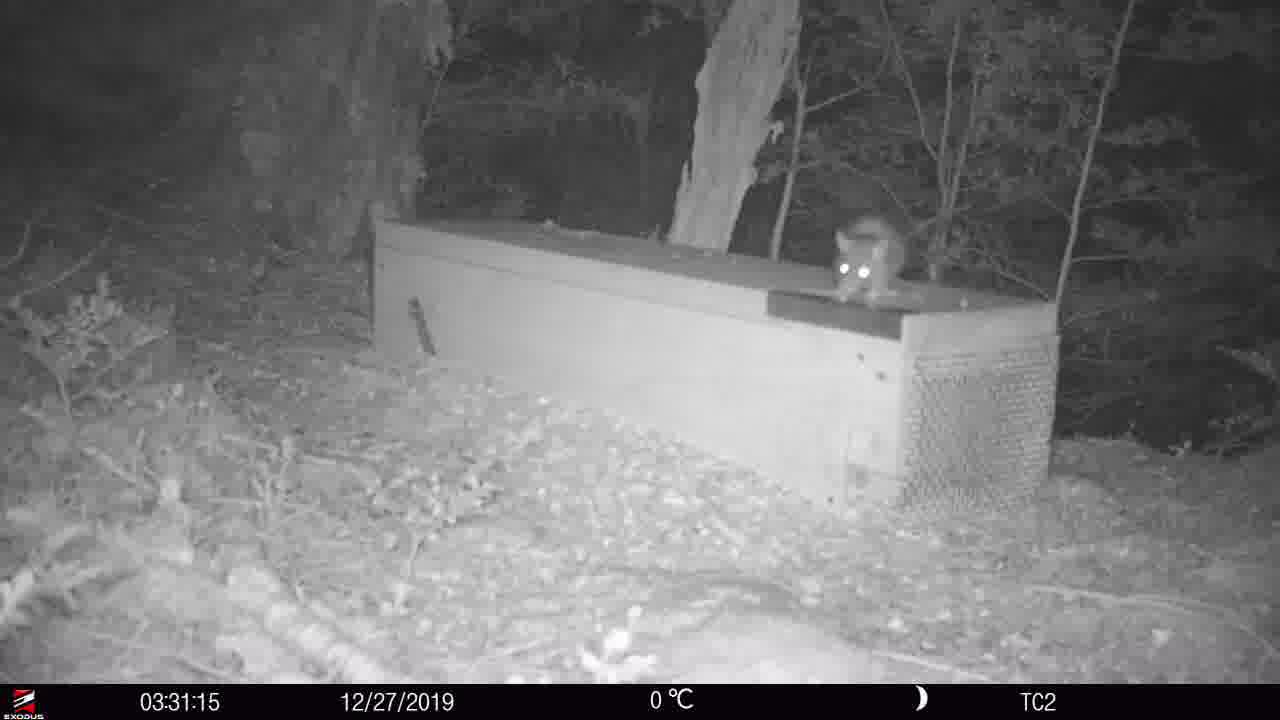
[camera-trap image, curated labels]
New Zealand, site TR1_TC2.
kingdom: Animalia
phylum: Chordata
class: Mammalia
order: Rodentia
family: Muridae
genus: Rattus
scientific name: Rattus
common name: rat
Rat (Rattus).